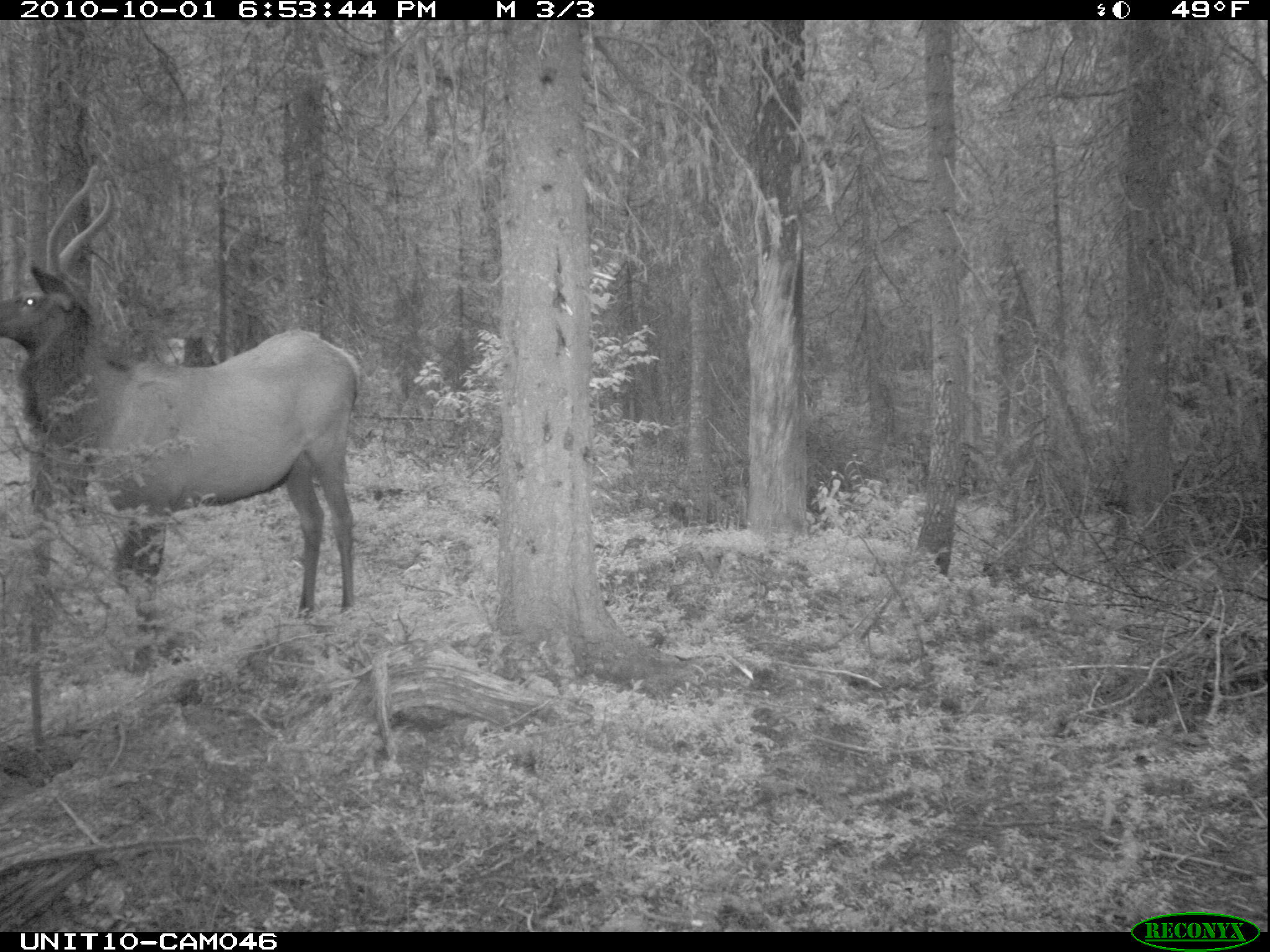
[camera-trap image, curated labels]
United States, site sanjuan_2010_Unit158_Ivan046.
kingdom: Animalia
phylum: Chordata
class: Mammalia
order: Artiodactyla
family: Cervidae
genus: Cervus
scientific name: Cervus elaphus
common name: red deer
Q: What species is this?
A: Cervus elaphus (red deer).